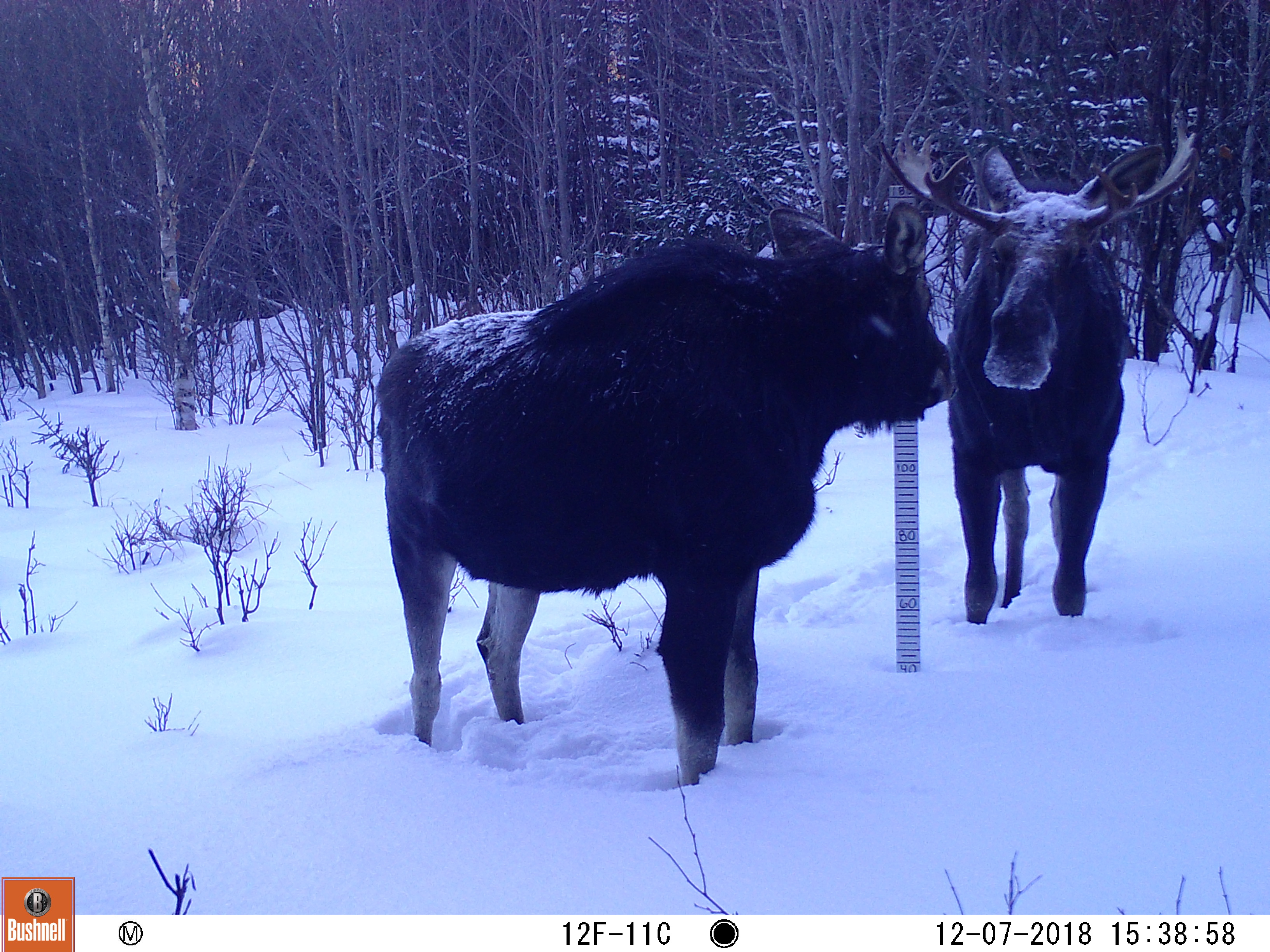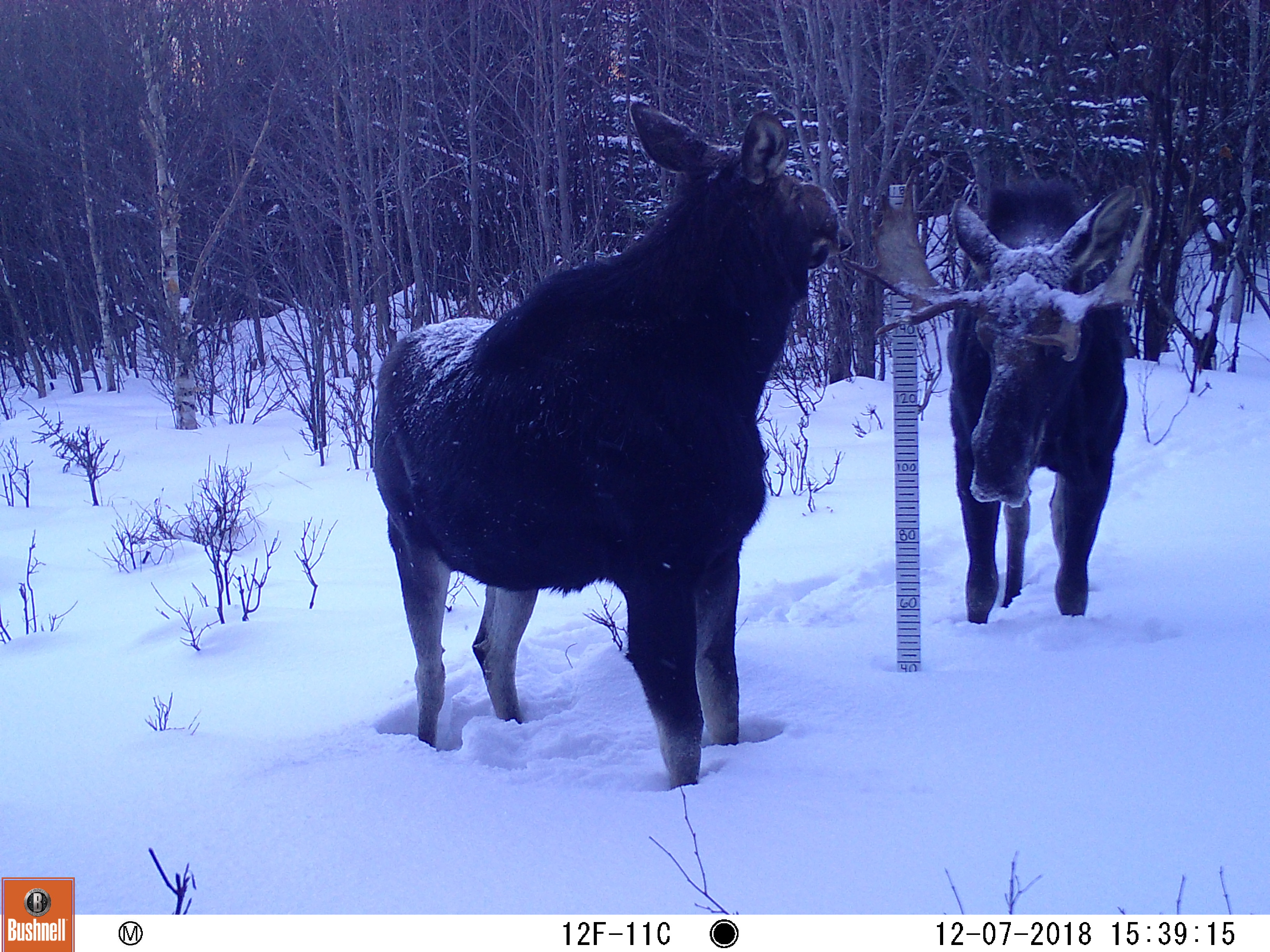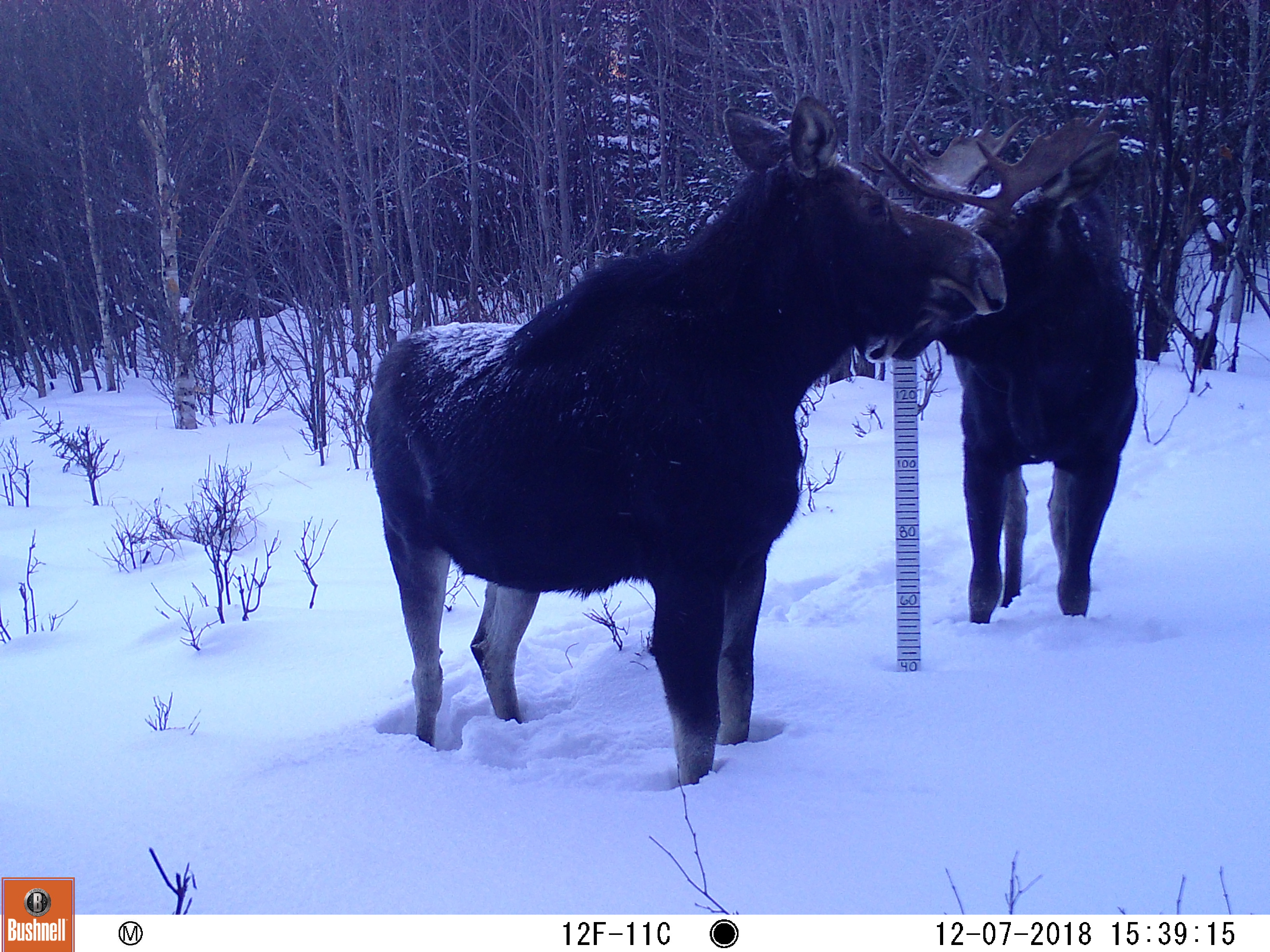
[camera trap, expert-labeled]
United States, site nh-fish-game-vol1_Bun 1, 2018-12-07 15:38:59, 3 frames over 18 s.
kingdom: Animalia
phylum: Chordata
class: Mammalia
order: Artiodactyla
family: Cervidae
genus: Alces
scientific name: Alces alces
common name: moose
Moose (Alces alces).